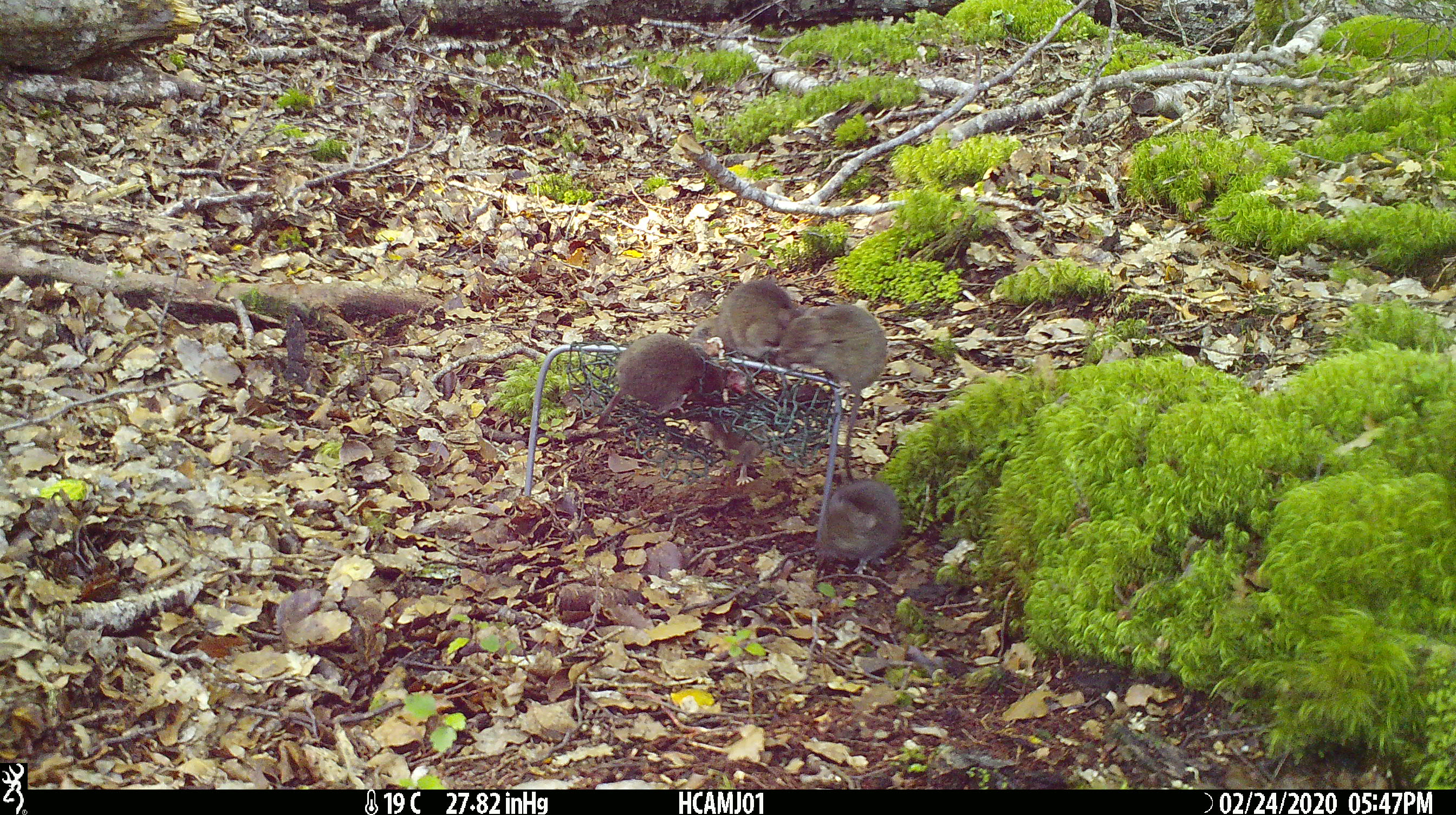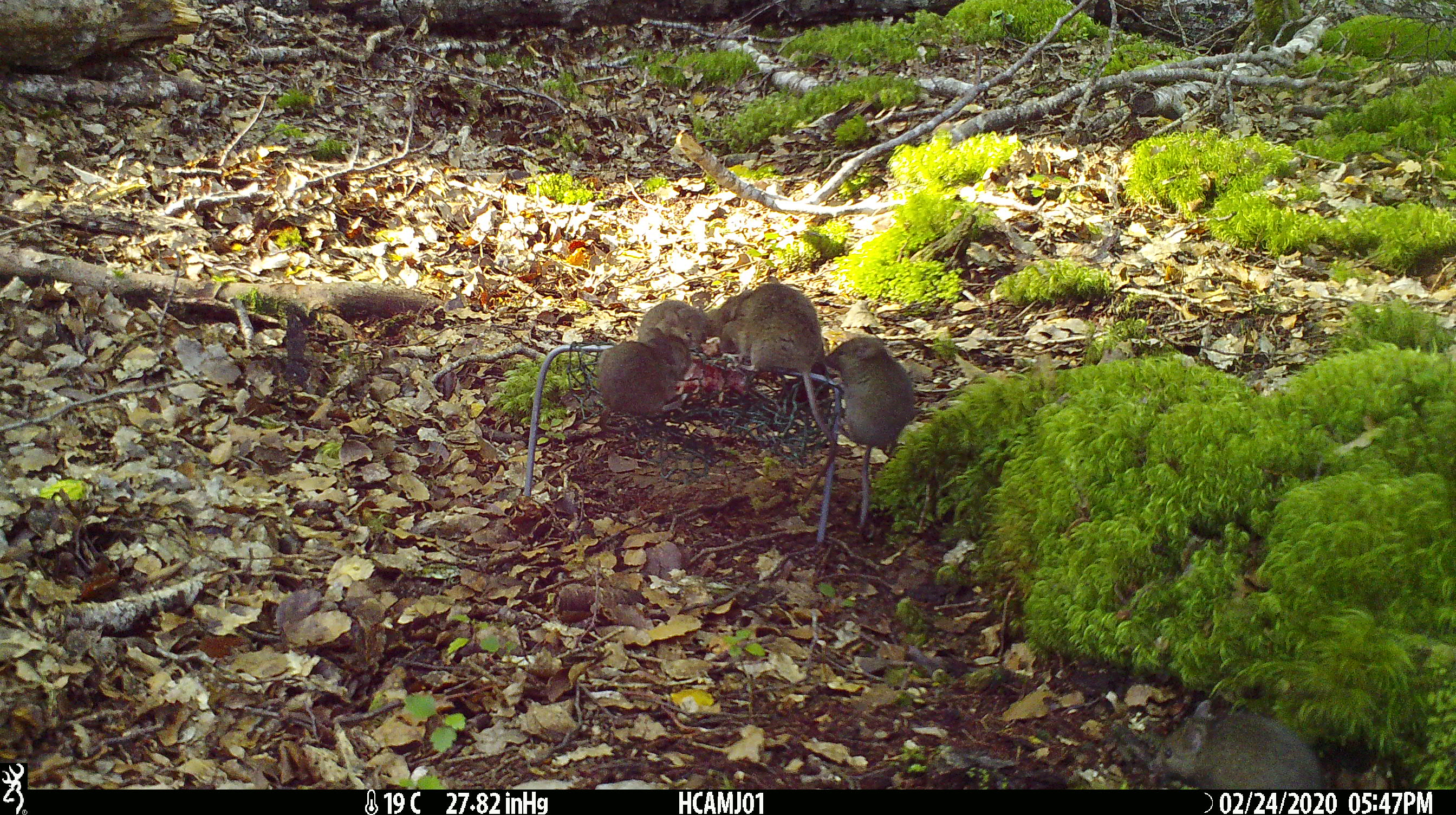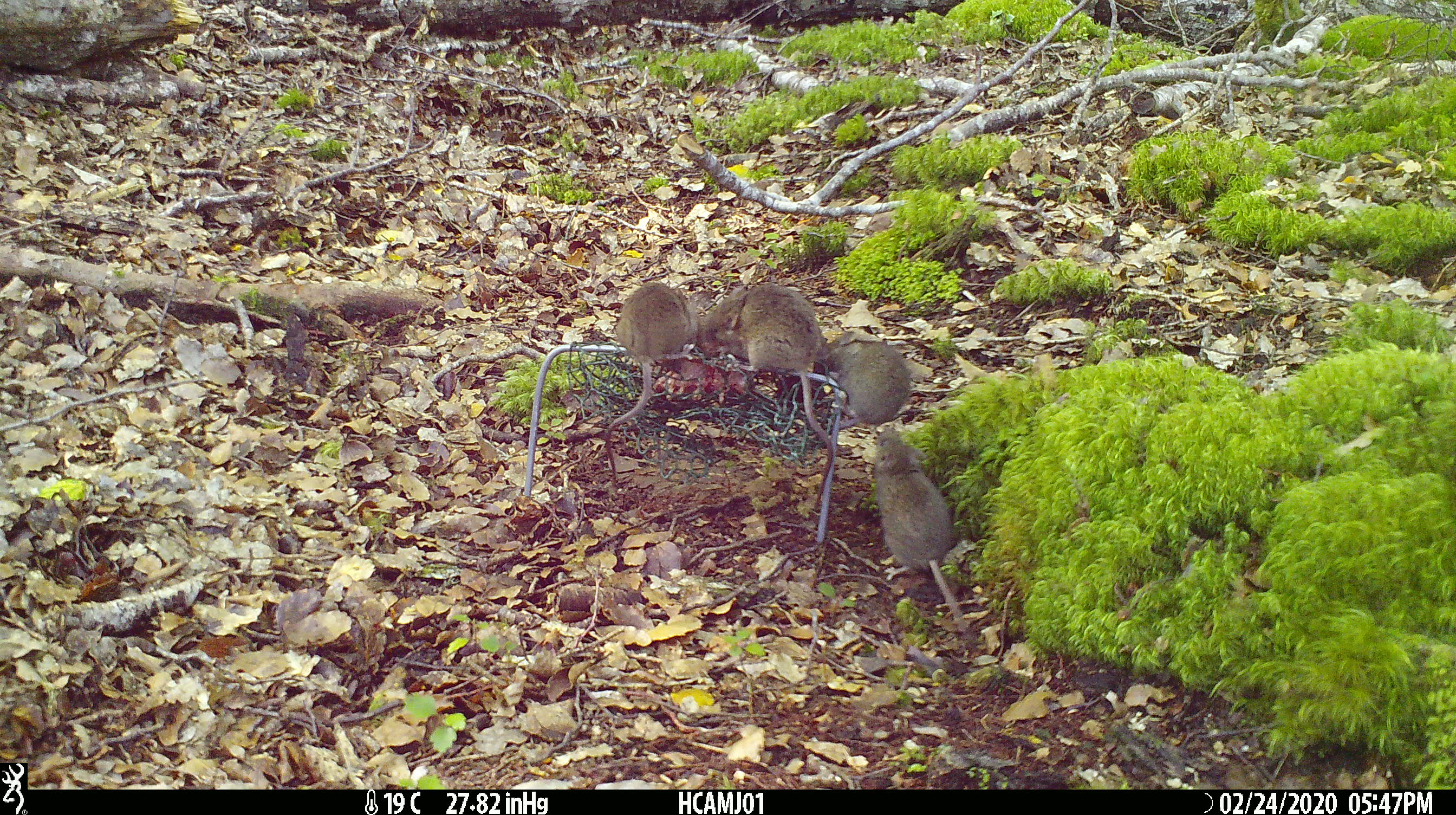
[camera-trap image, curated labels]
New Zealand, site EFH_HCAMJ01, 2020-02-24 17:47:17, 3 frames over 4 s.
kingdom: Animalia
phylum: Chordata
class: Mammalia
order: Rodentia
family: Muridae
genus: Mus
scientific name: Mus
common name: mouse